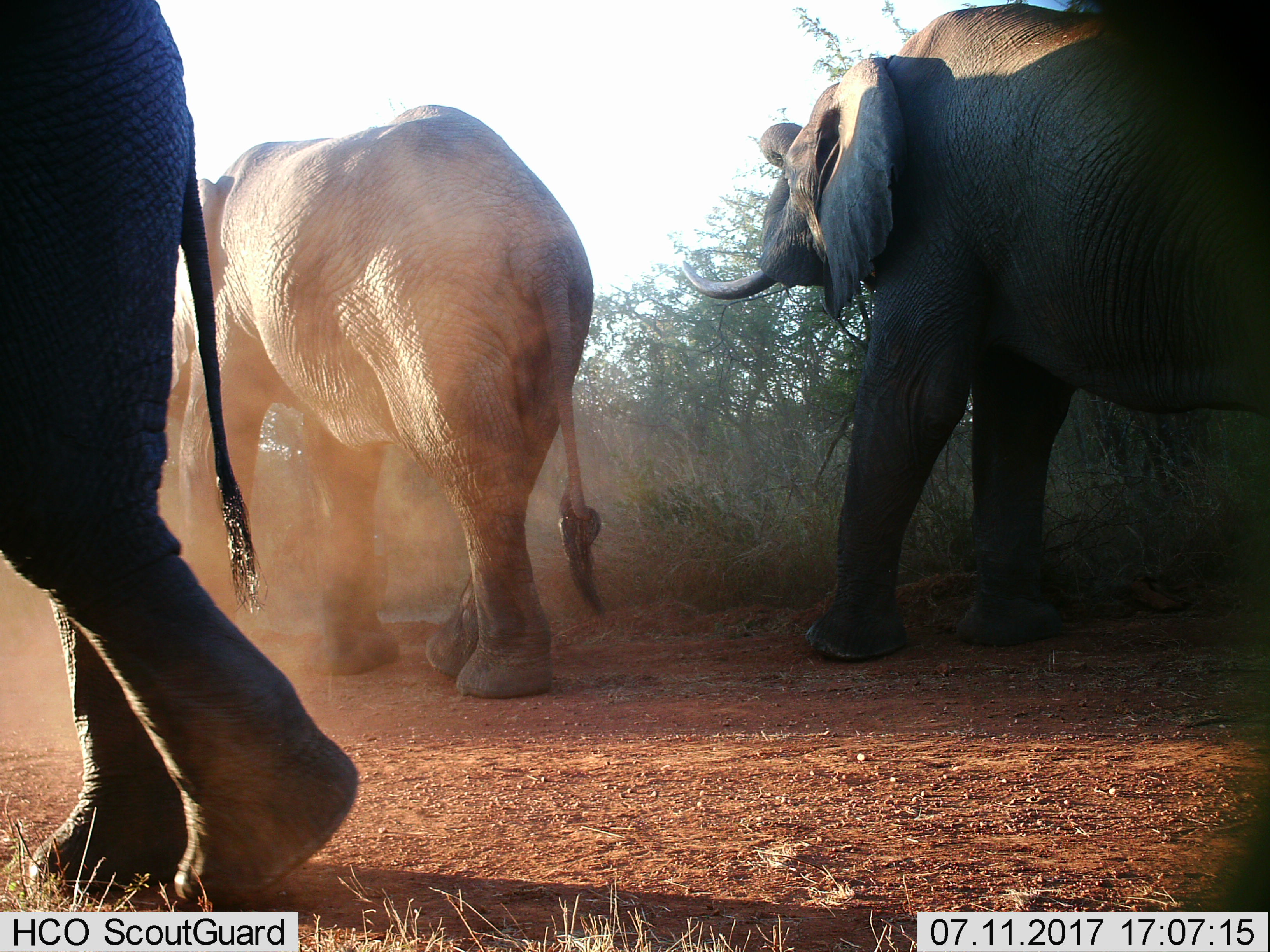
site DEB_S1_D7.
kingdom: Animalia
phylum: Chordata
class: Mammalia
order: Proboscidea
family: Elephantidae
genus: Loxodonta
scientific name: Loxodonta africana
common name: african bush elephant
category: elephant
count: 3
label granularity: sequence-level